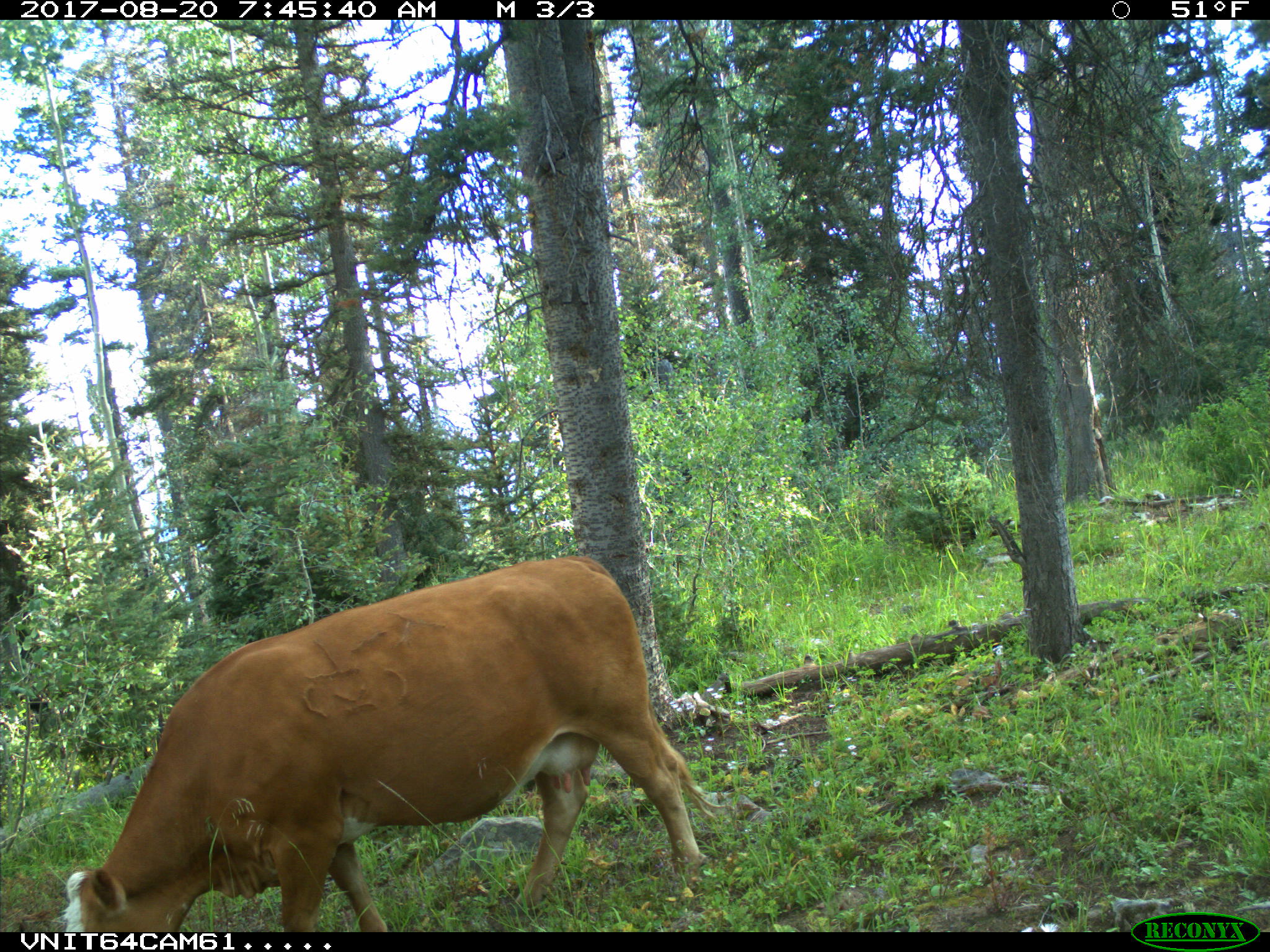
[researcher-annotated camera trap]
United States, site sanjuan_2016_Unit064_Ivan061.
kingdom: Animalia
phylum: Chordata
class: Mammalia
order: Artiodactyla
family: Bovidae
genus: Bos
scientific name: Bos taurus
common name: domestic cow